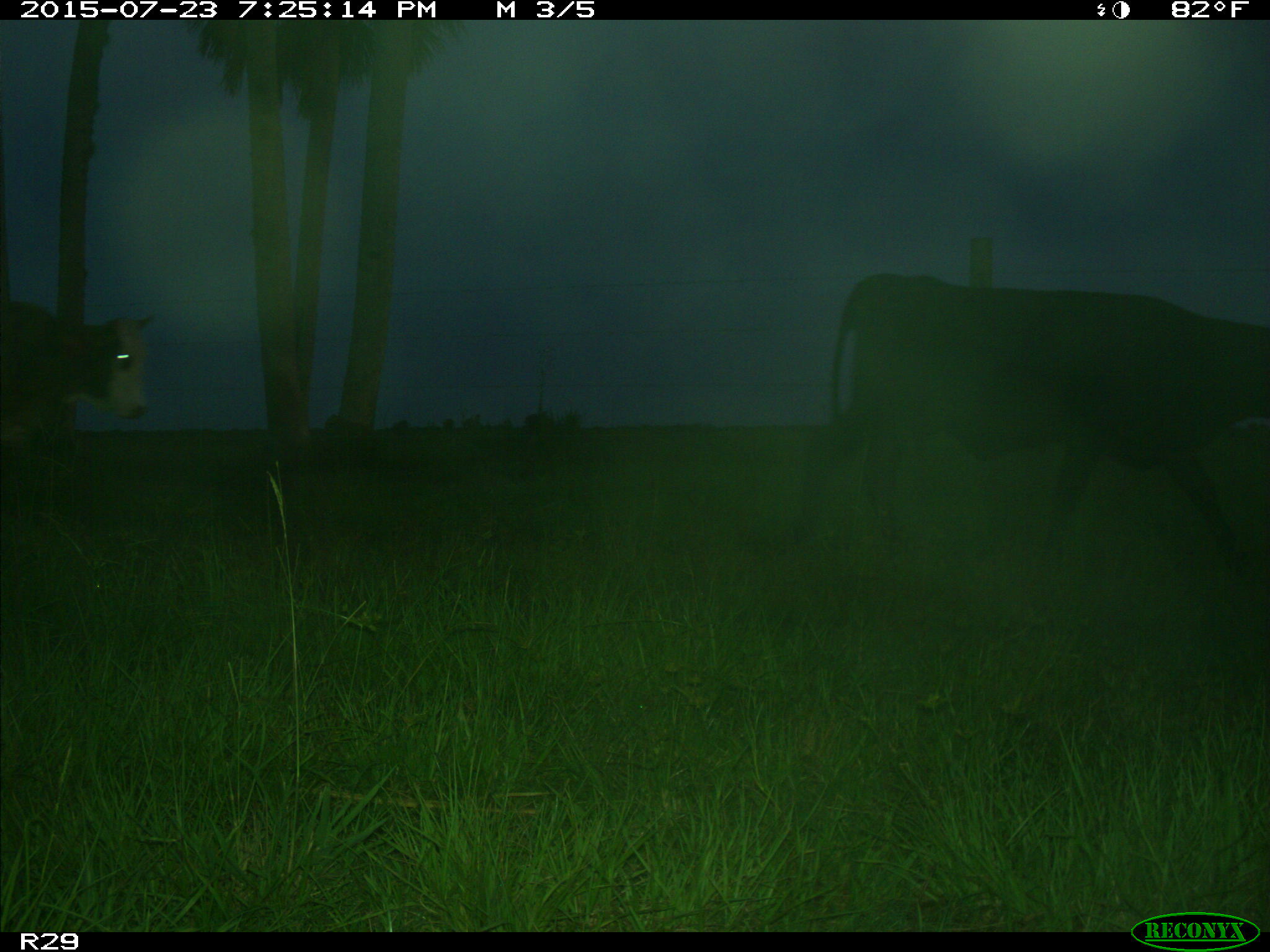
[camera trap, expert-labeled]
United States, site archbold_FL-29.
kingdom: Animalia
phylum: Chordata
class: Mammalia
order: Artiodactyla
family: Bovidae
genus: Bos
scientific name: Bos taurus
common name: domestic cow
Bos taurus (domestic cow).